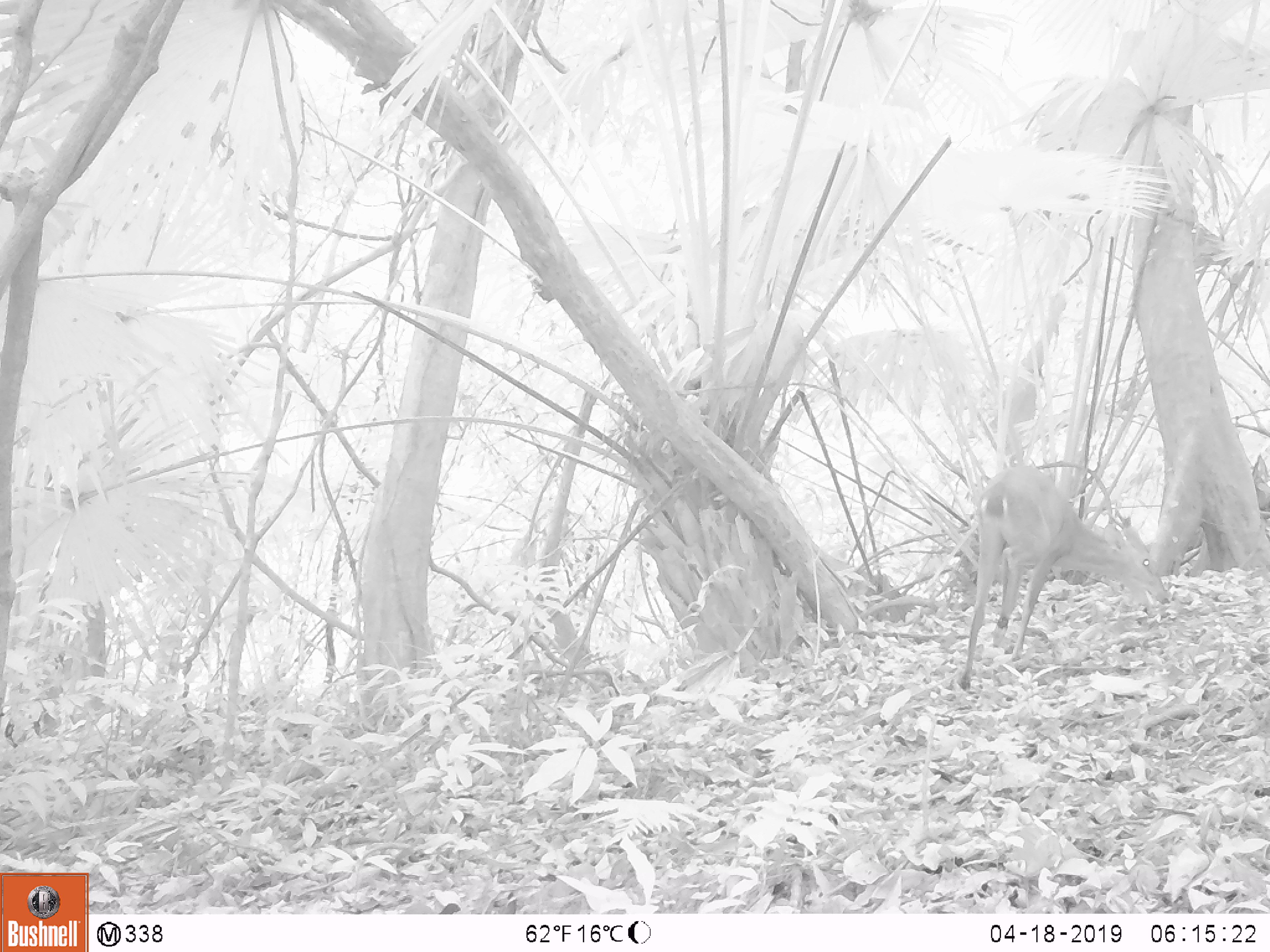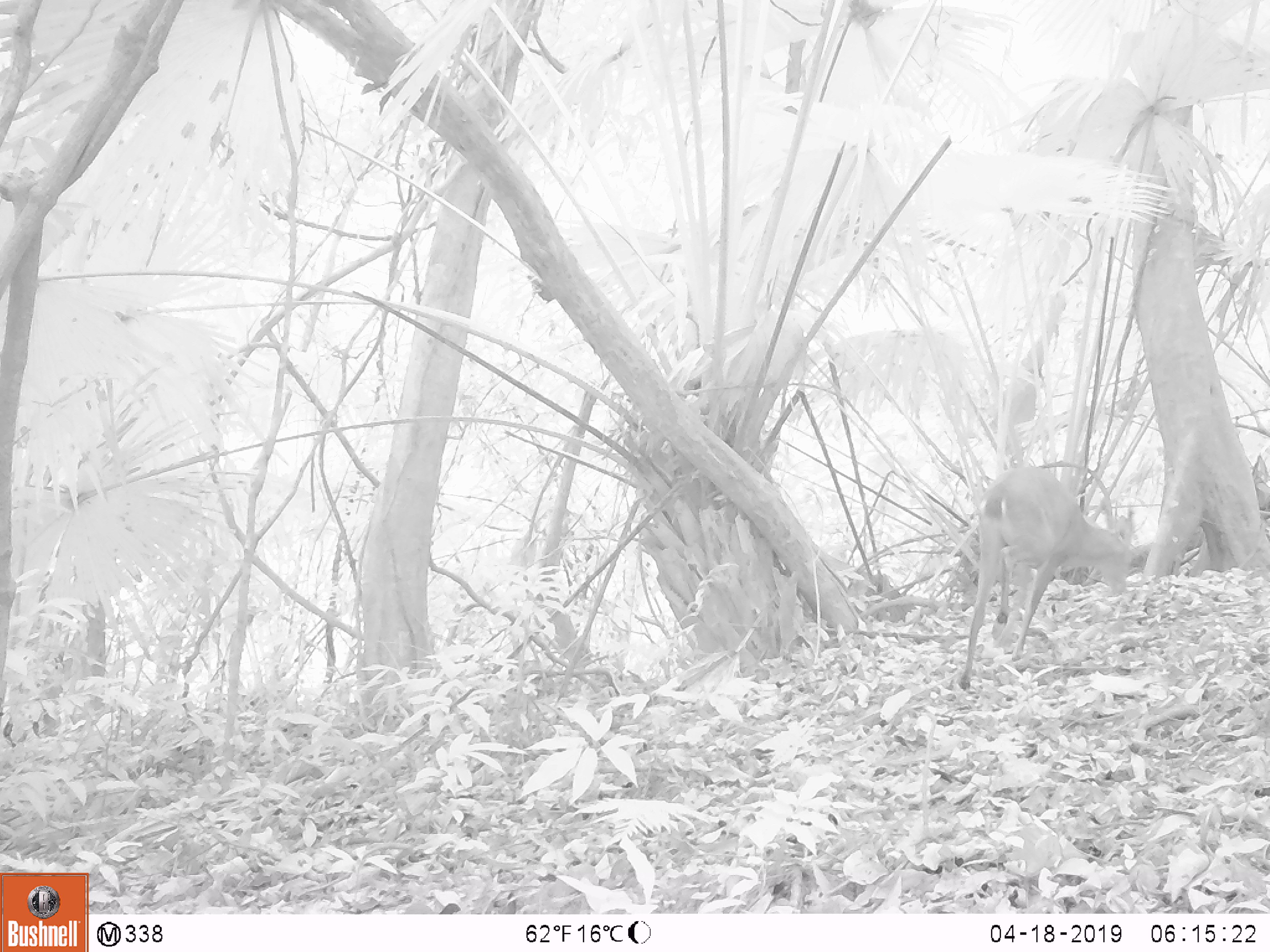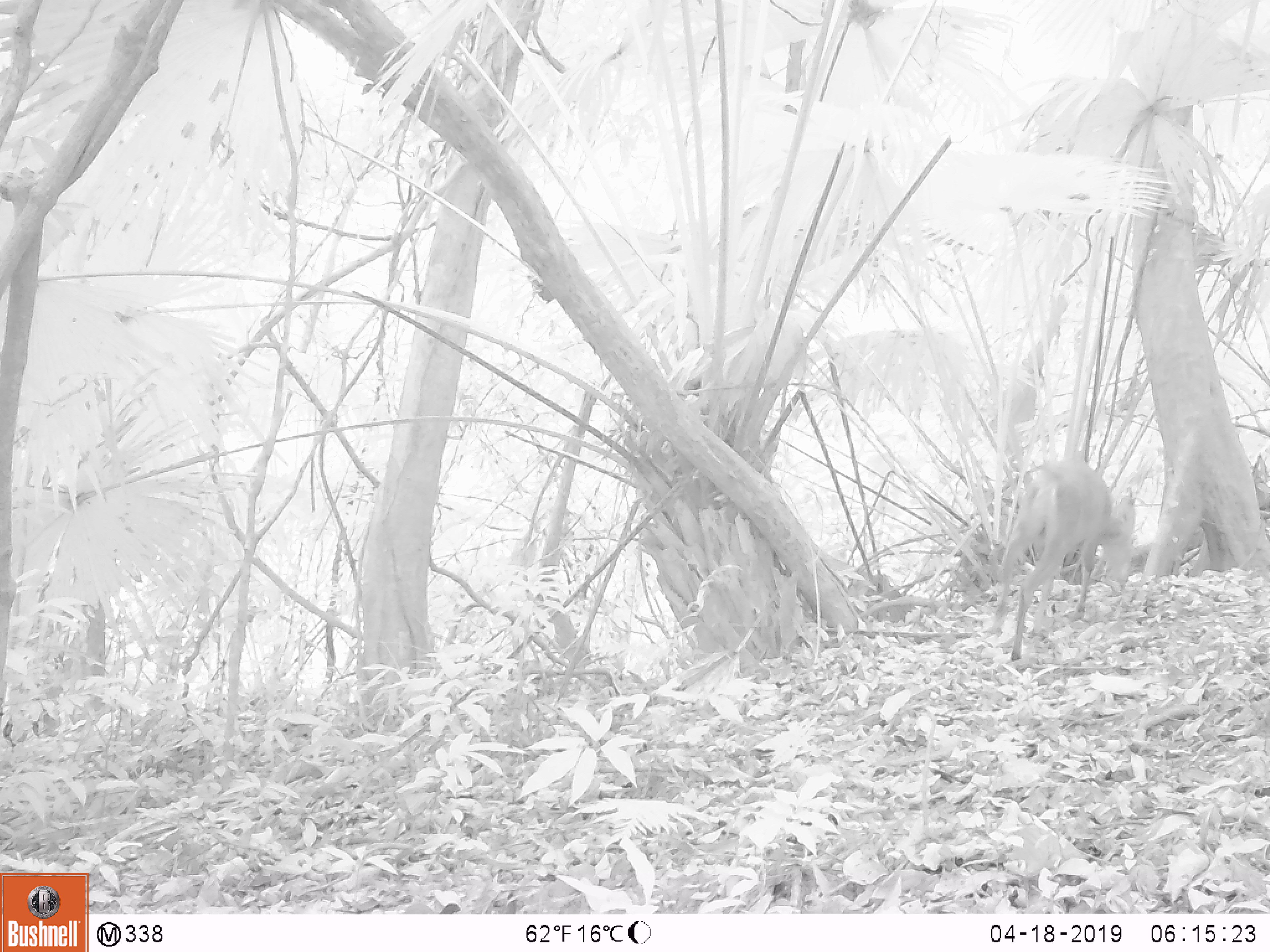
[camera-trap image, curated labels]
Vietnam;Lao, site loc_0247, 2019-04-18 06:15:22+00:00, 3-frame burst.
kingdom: Animalia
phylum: Chordata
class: Mammalia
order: Artiodactyla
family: Cervidae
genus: Muntiacus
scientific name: Muntiacus vuquangensis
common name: large-antlered muntjac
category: large antlered muntjac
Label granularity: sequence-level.